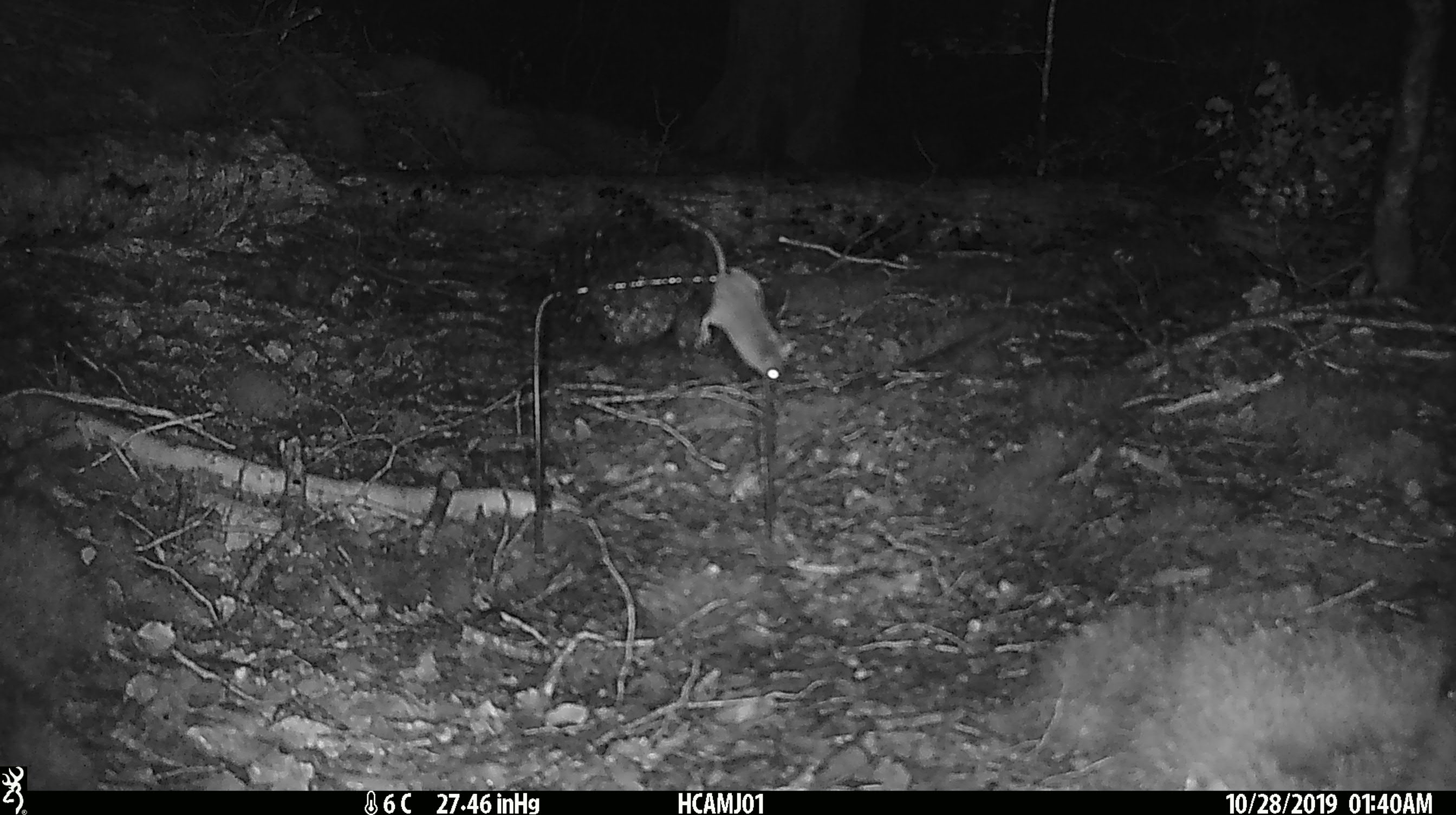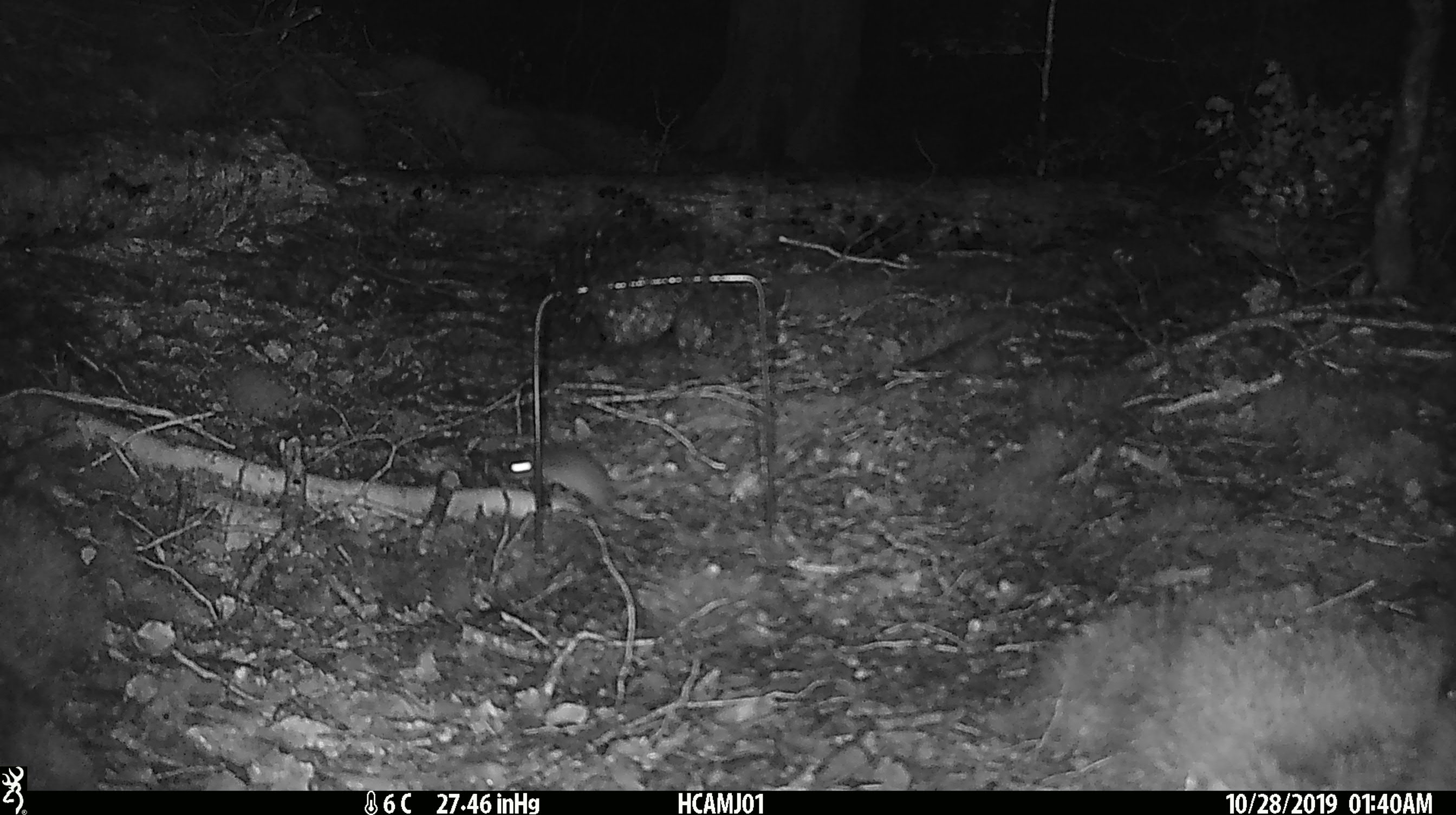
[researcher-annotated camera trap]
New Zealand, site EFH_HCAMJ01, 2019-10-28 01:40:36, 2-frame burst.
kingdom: Animalia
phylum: Chordata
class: Mammalia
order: Rodentia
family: Muridae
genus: Mus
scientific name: Mus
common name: mouse